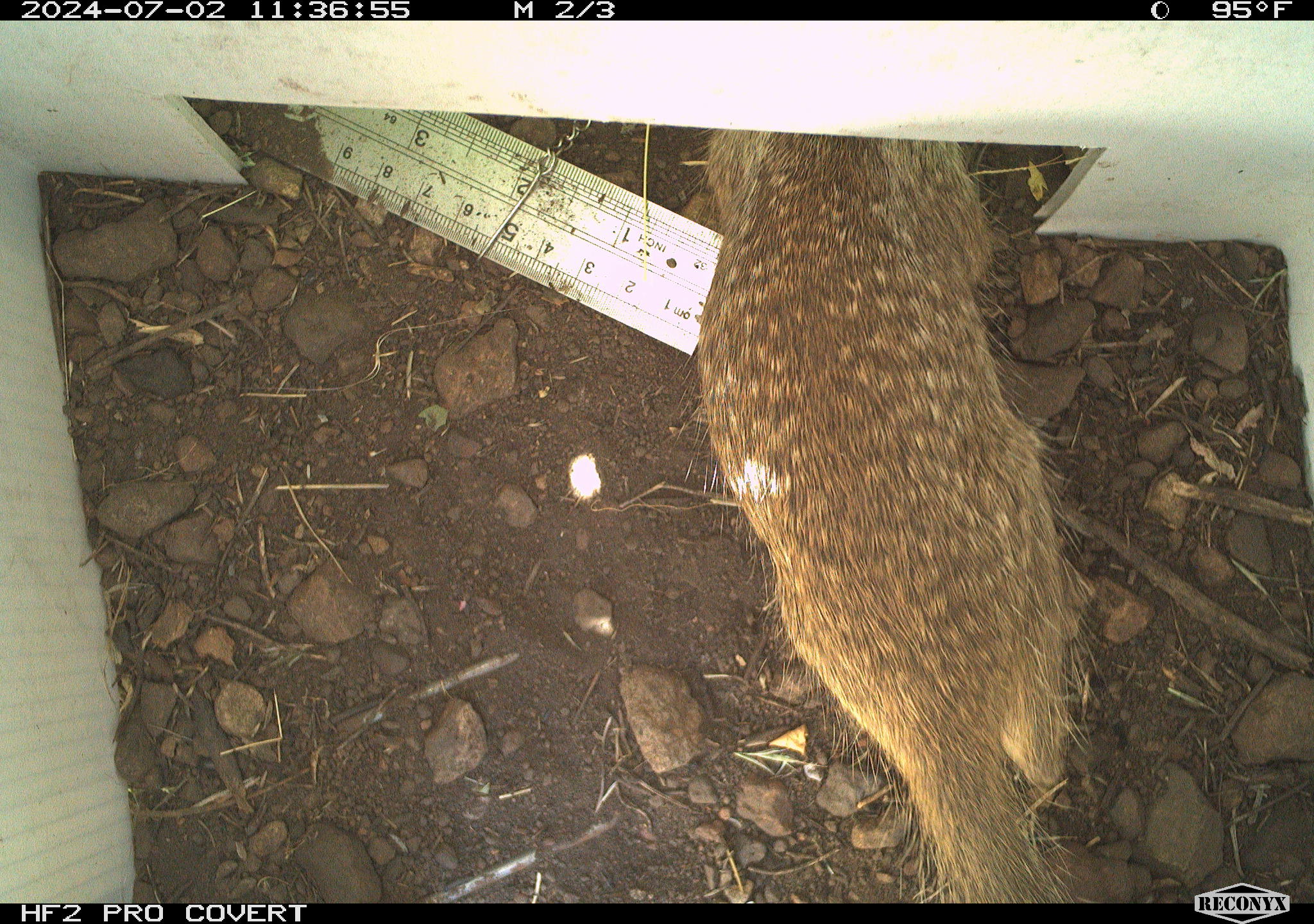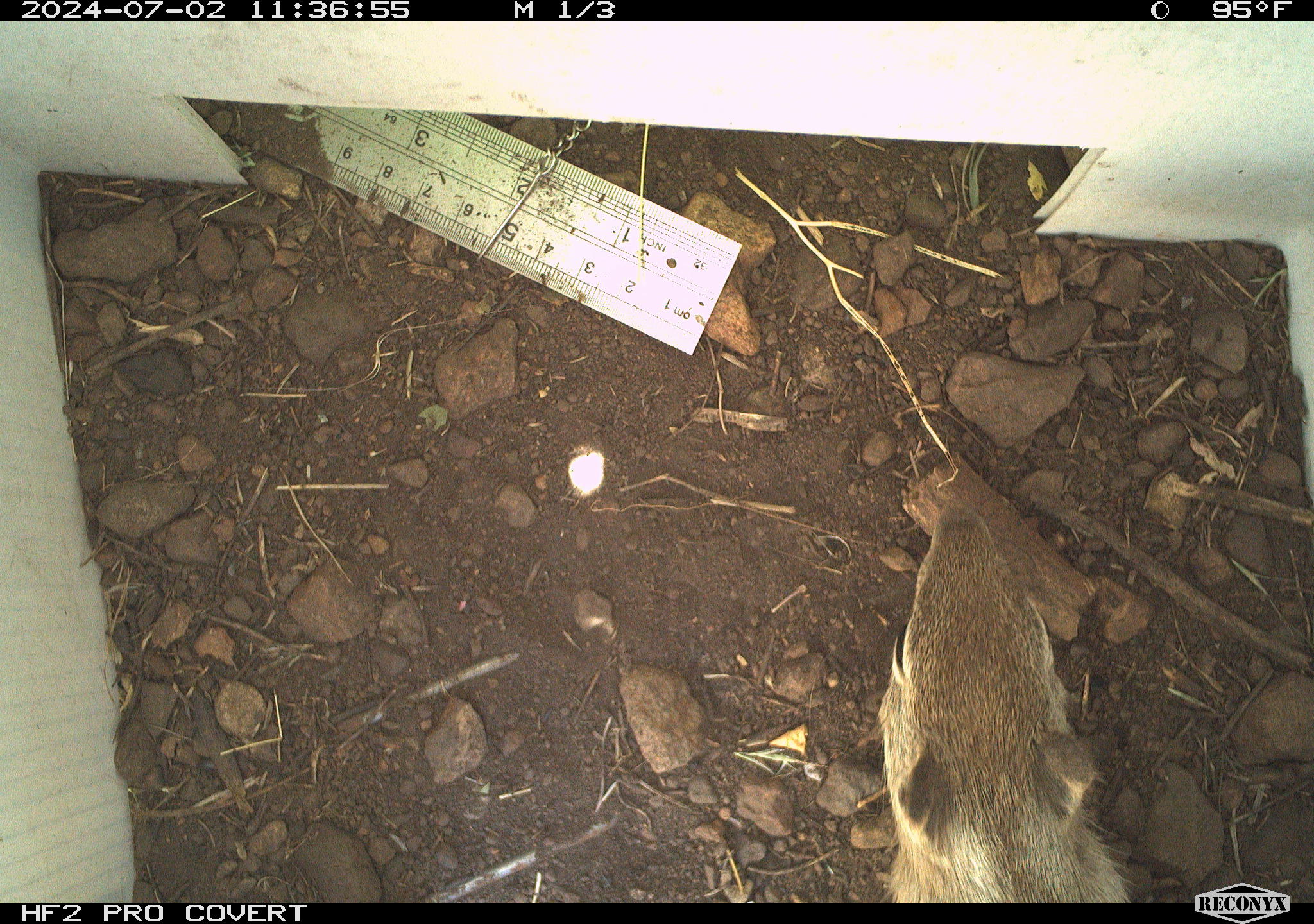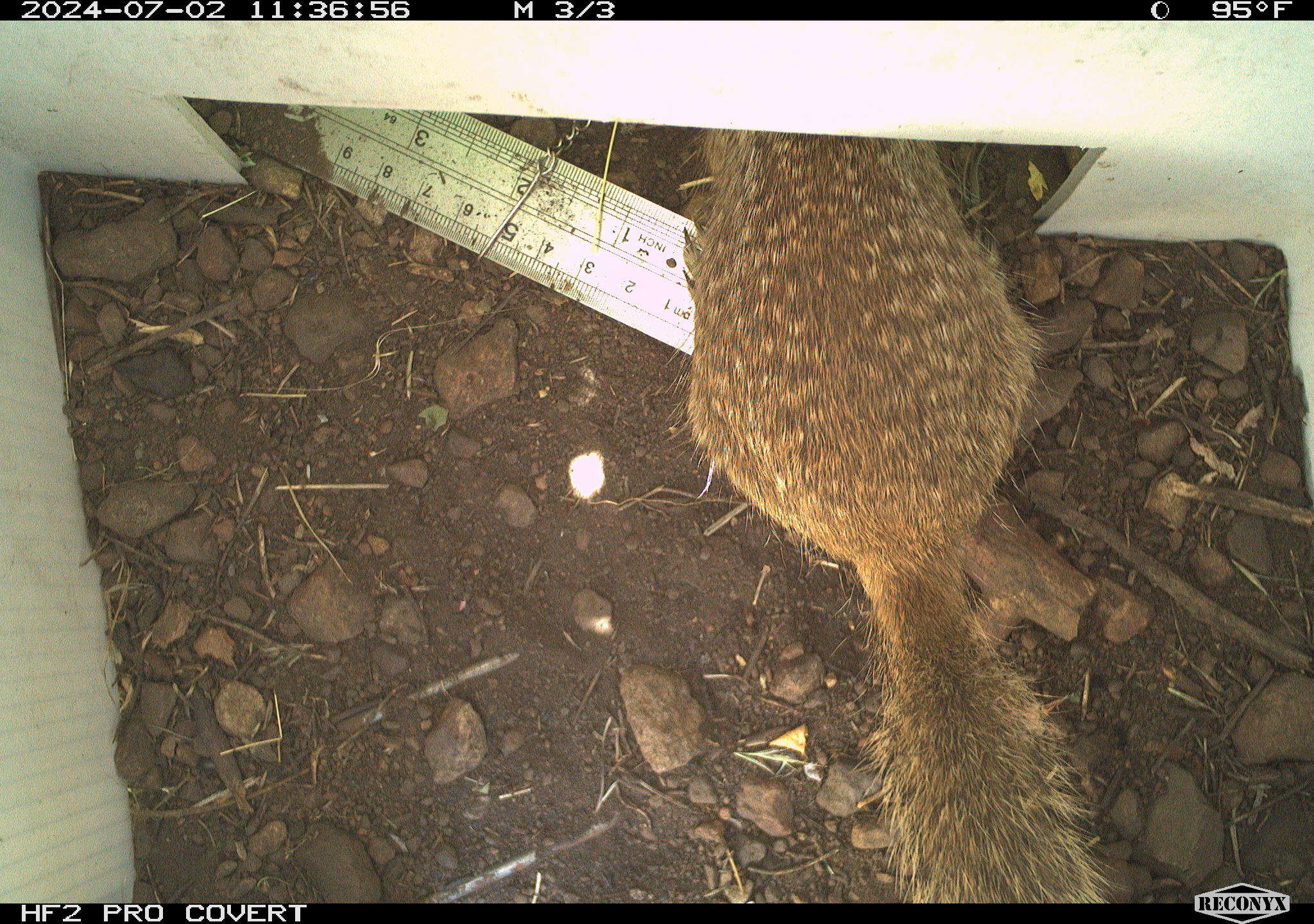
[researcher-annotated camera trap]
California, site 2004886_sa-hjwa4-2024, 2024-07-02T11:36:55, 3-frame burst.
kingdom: Animalia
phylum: Chordata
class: Mammalia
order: Rodentia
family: Sciuridae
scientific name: Sciuridae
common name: squirrels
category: sciuridae family